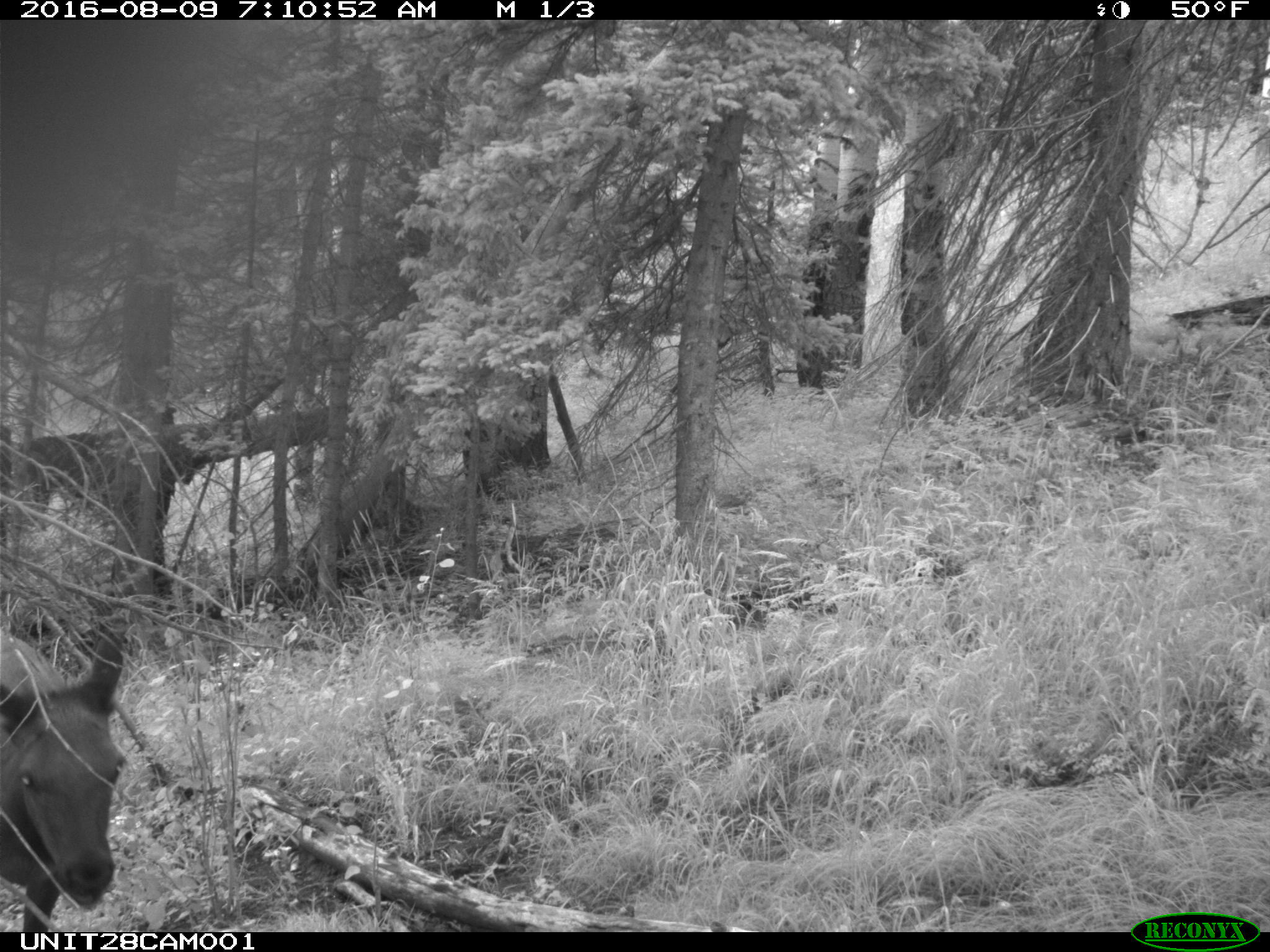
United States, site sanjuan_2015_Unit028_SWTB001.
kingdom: Animalia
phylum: Chordata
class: Mammalia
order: Artiodactyla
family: Cervidae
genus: Cervus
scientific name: Cervus elaphus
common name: red deer